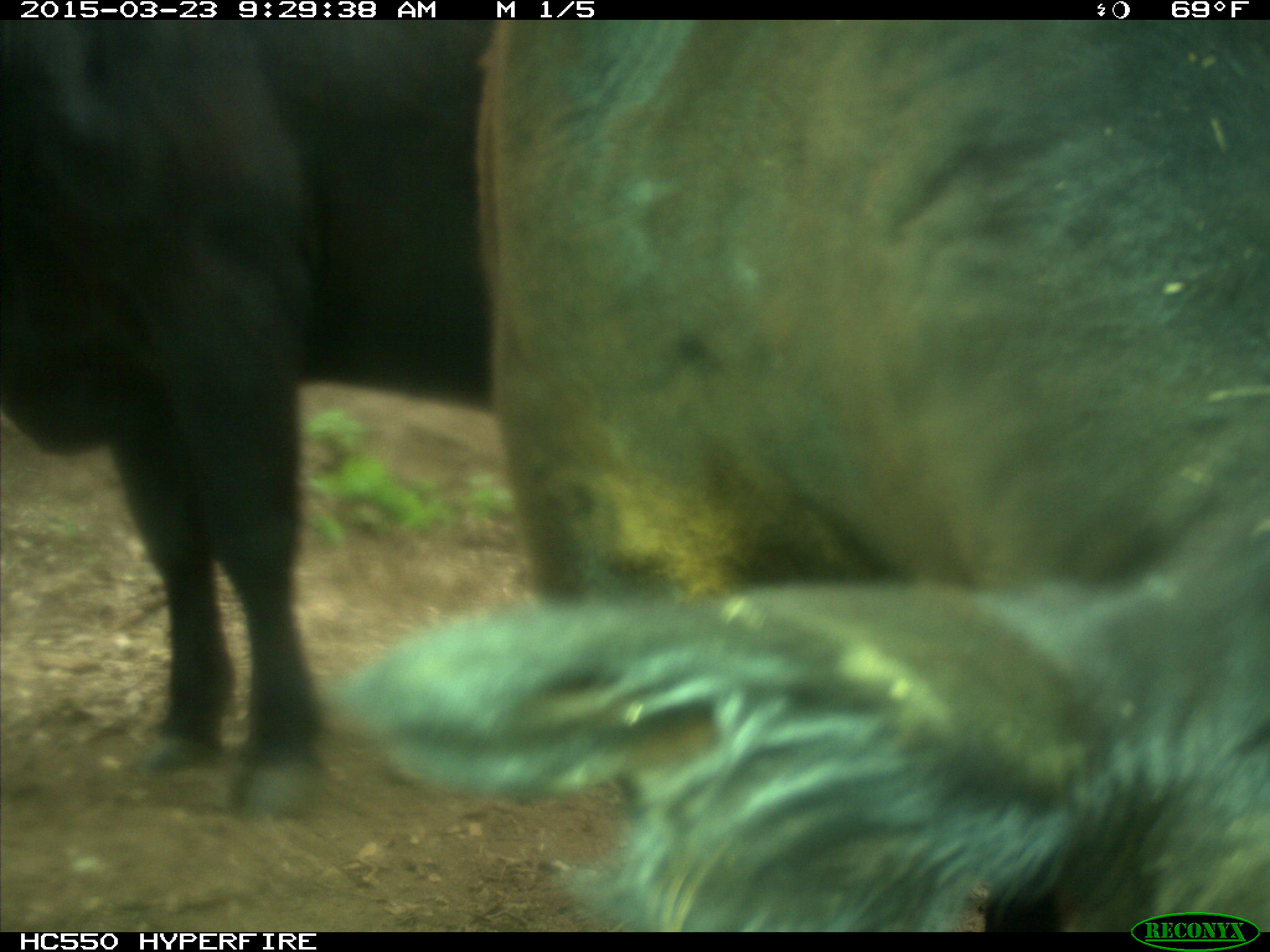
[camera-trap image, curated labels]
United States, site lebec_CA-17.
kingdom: Animalia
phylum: Chordata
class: Mammalia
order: Artiodactyla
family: Bovidae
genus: Bos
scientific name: Bos taurus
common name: domestic cow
Bos taurus (domestic cow).